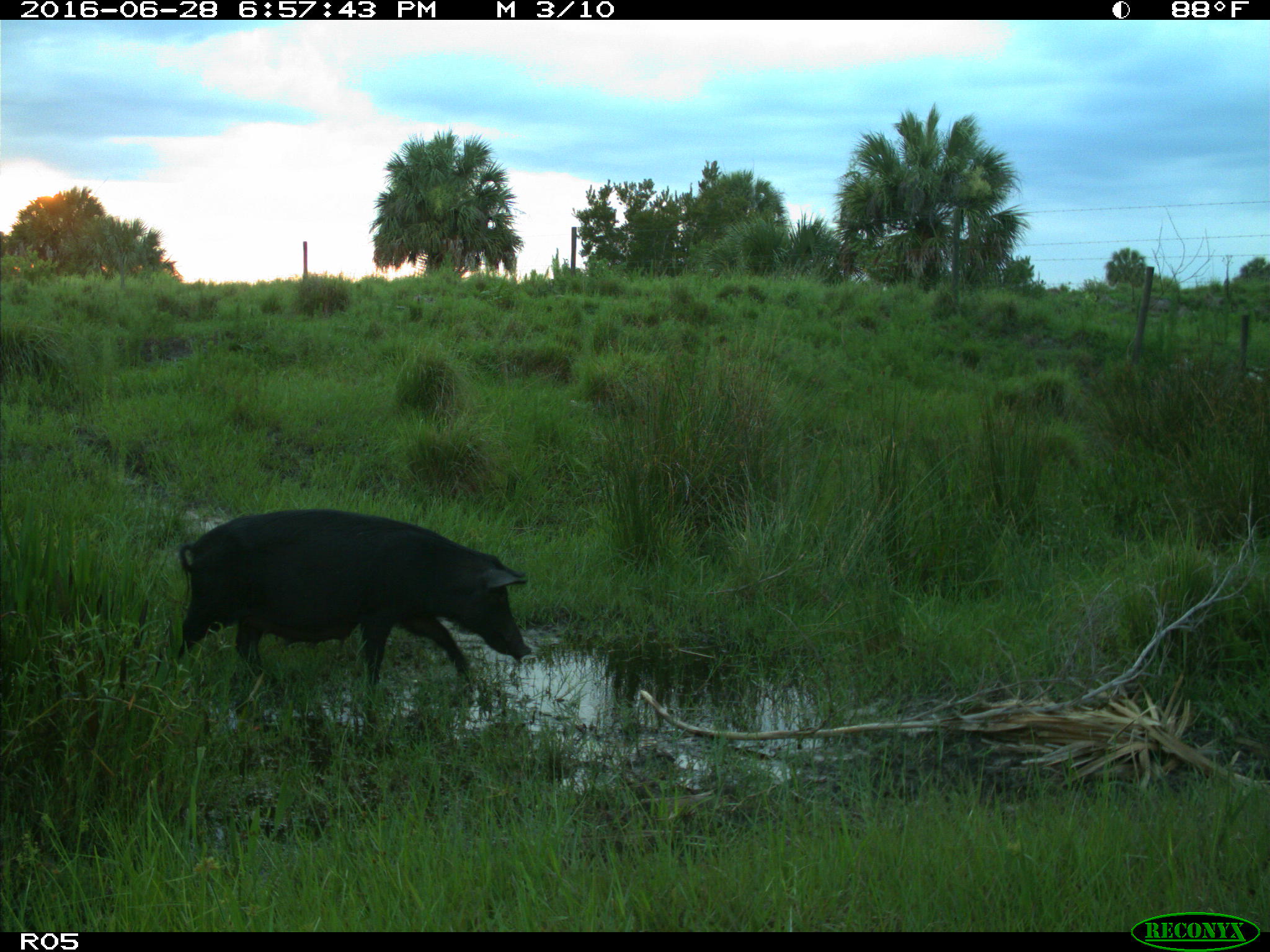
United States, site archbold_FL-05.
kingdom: Animalia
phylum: Chordata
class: Mammalia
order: Artiodactyla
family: Suidae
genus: Sus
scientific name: Sus scrofa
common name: wild boar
Sus scrofa (wild boar).